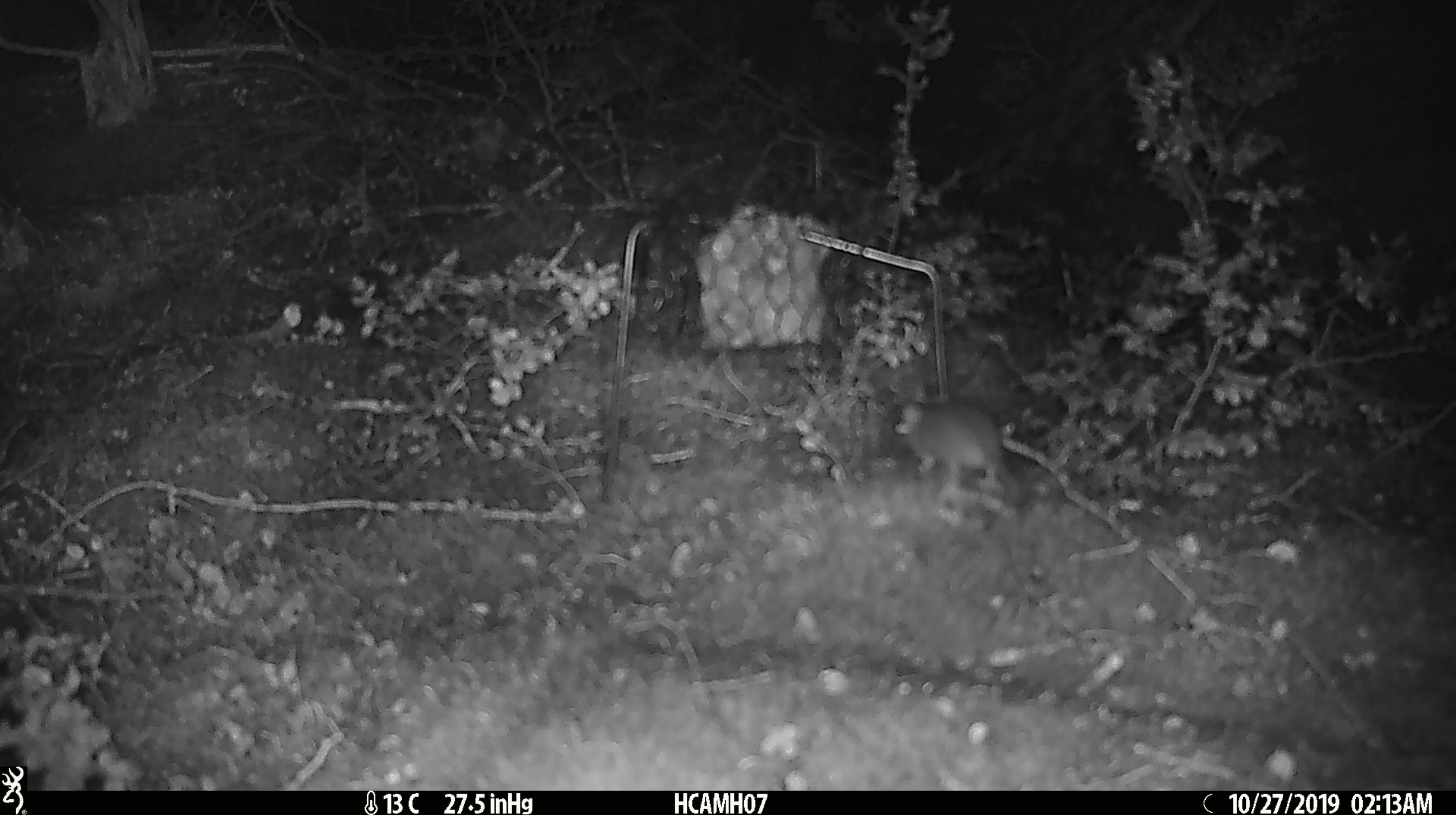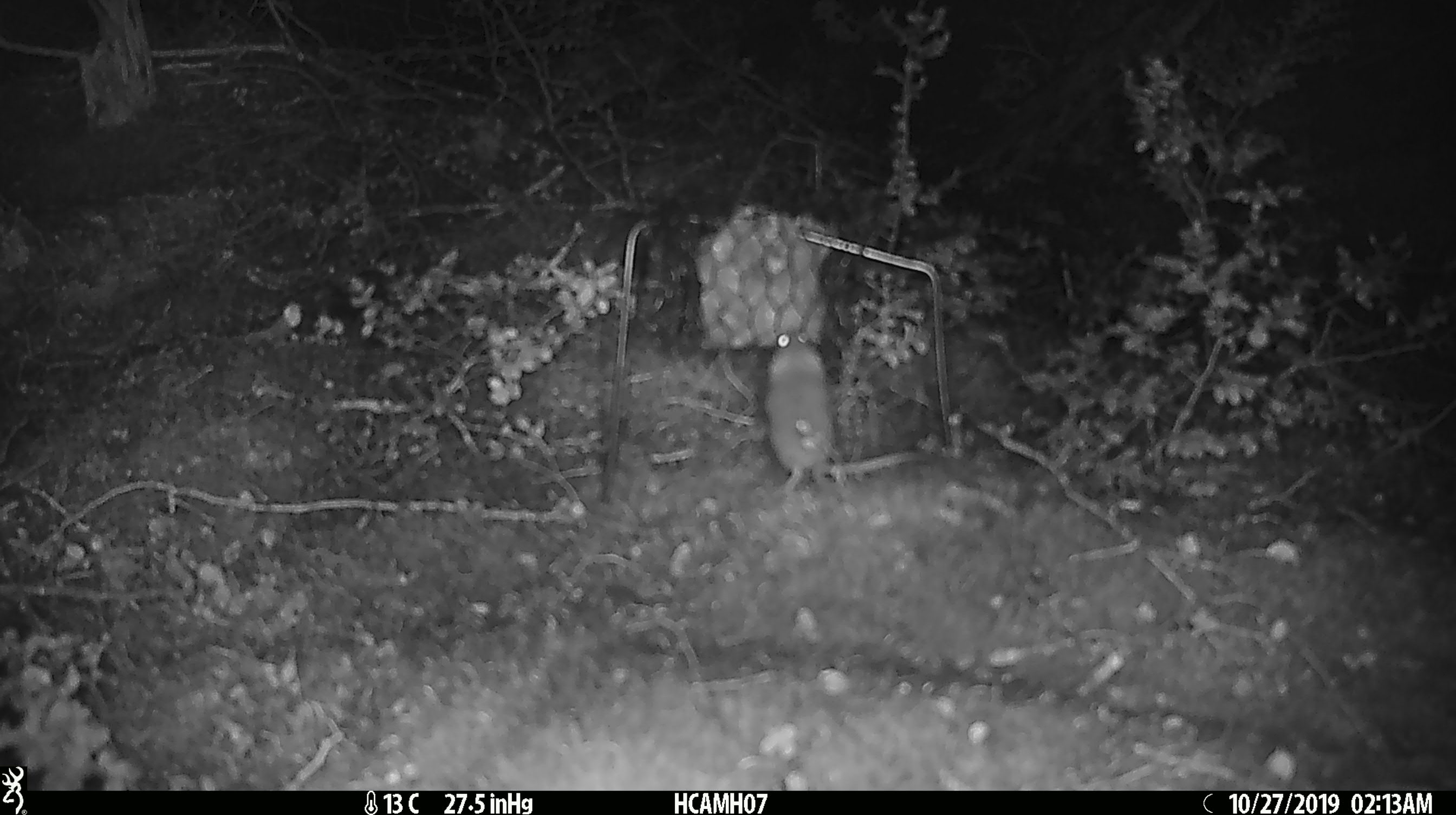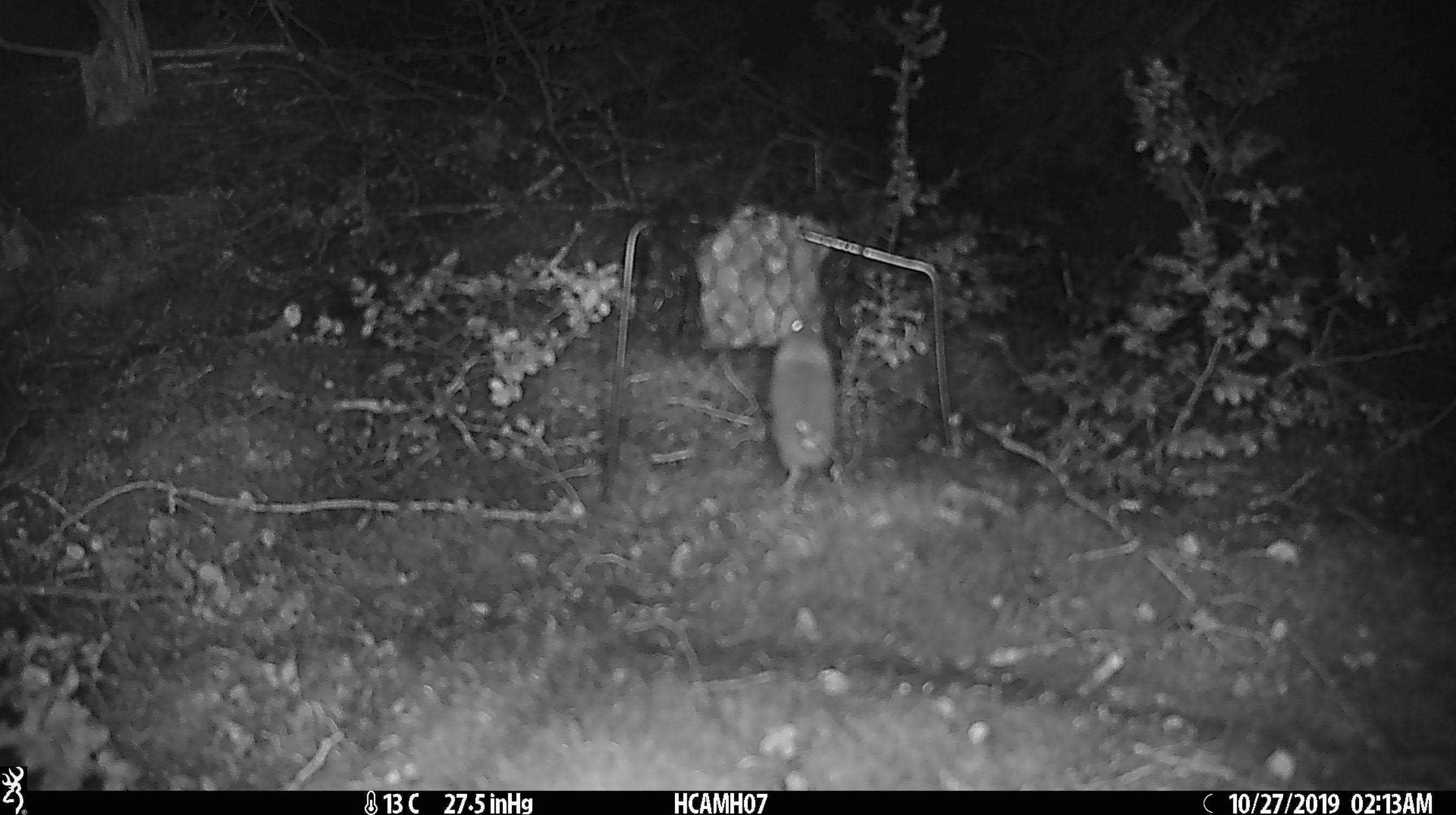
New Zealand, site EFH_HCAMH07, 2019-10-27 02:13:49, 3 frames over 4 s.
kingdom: Animalia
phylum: Chordata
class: Mammalia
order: Rodentia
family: Muridae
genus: Mus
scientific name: Mus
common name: mouse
Mouse (Mus).